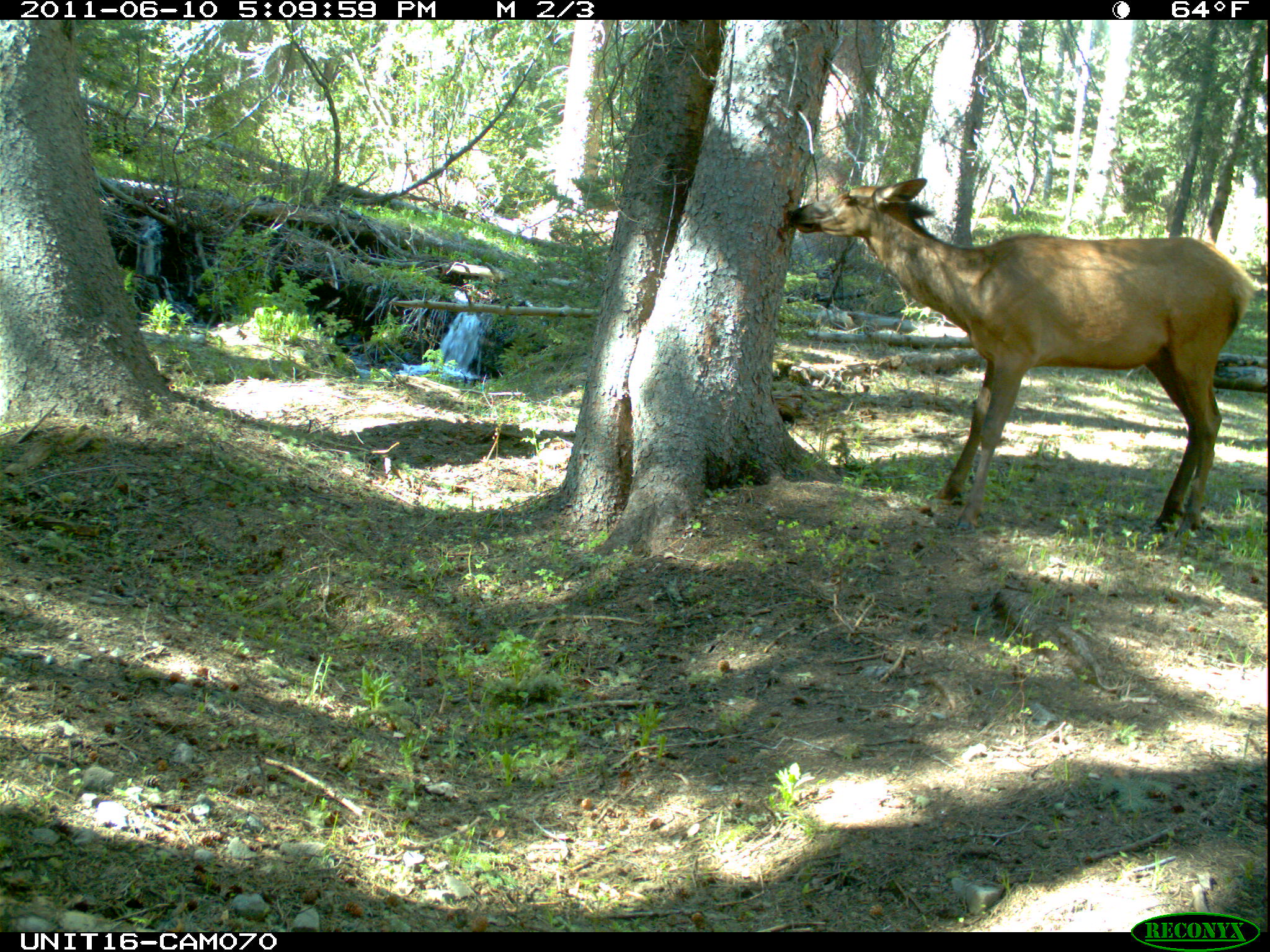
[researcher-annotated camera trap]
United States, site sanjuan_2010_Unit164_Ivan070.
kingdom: Animalia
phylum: Chordata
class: Mammalia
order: Artiodactyla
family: Cervidae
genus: Cervus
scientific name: Cervus elaphus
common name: red deer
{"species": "Cervus elaphus (red deer)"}